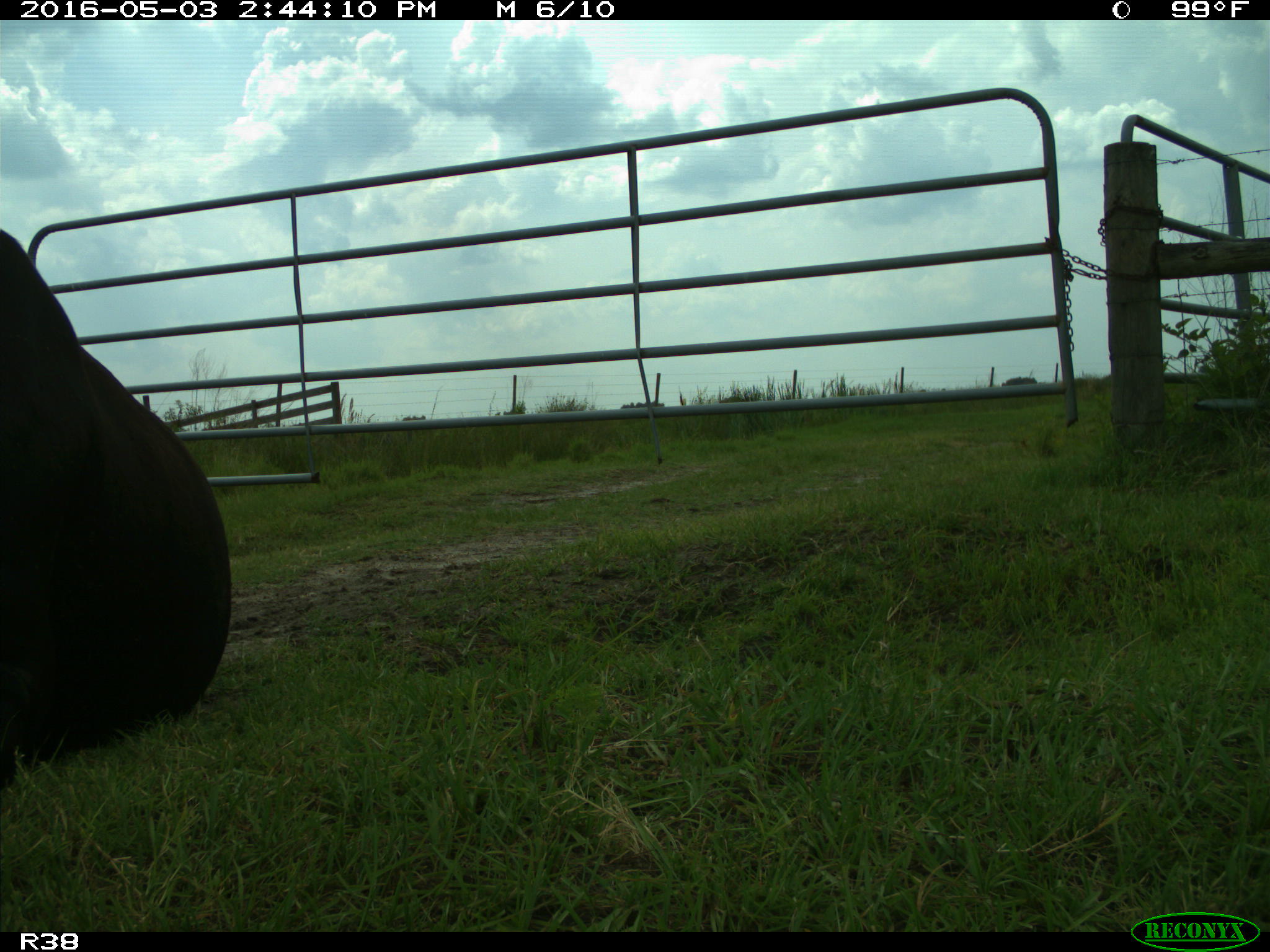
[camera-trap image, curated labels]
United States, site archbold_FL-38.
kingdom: Animalia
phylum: Chordata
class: Mammalia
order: Artiodactyla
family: Bovidae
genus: Bos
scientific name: Bos taurus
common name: domestic cow